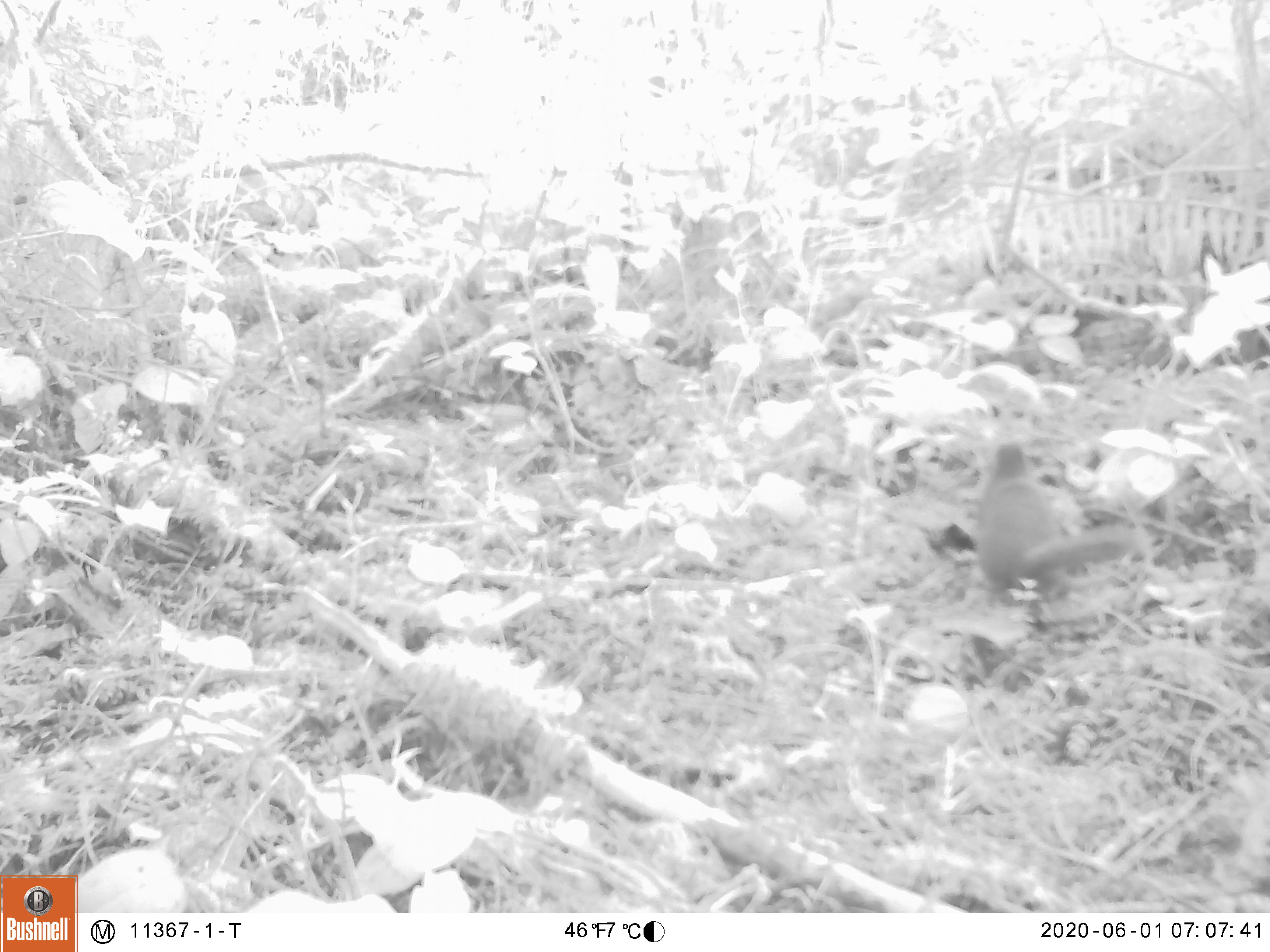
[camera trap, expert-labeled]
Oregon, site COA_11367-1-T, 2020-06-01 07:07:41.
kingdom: Animalia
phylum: Chordata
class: Mammalia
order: Rodentia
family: Sciuridae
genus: Tamiasciurus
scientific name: Tamiasciurus douglasii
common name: douglas squirrel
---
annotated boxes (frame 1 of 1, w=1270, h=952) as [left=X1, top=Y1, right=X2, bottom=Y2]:
douglas squirrel: [left=962, top=442, right=1140, bottom=600]